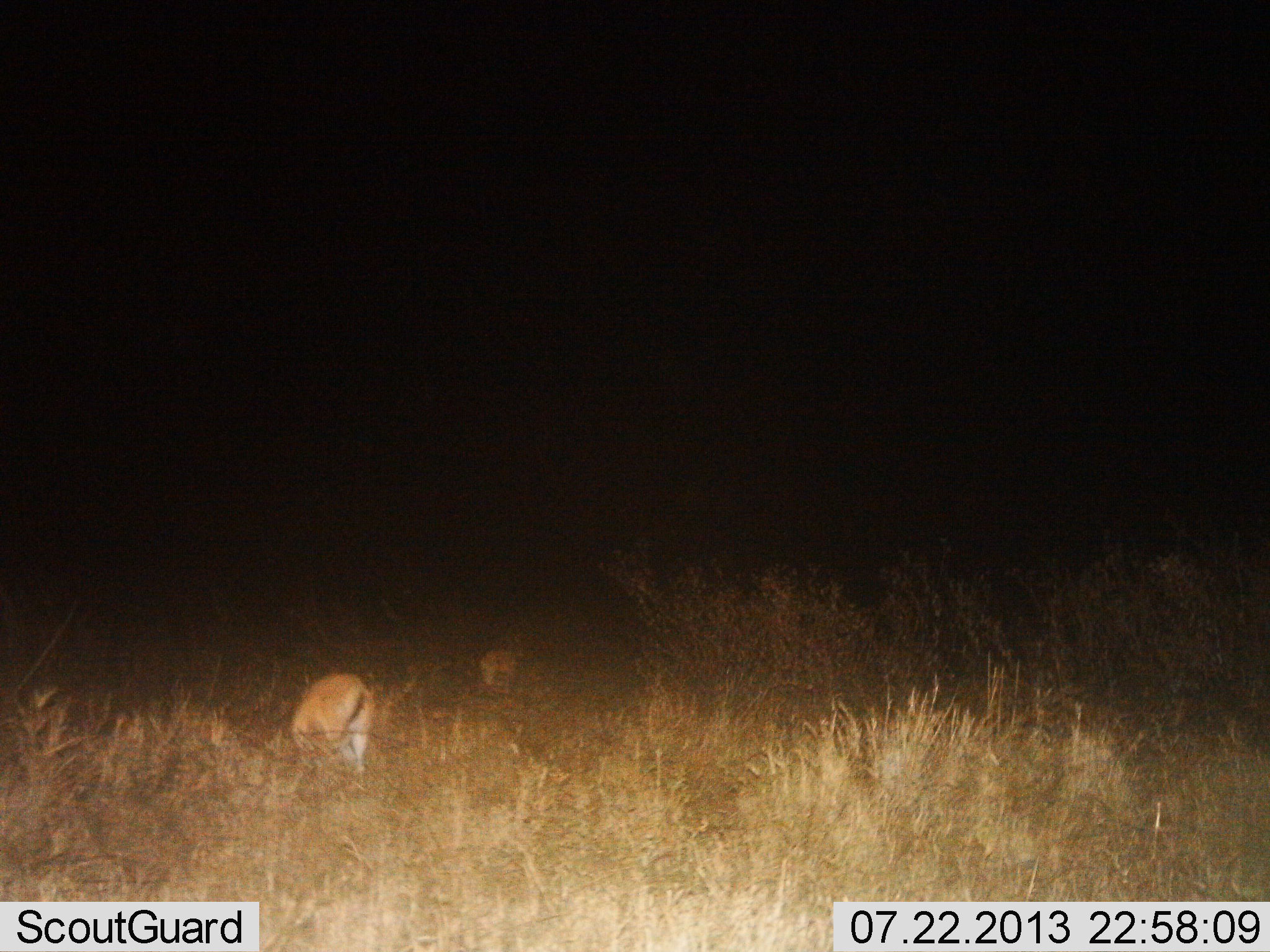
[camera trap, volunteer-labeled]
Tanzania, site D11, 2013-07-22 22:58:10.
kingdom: Animalia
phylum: Chordata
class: Mammalia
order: Artiodactyla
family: Bovidae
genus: Eudorcas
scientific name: Eudorcas thomsonii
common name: thomson's gazelle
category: gazellethomsons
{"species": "gazellethomsons (thomson's gazelle) (Eudorcas thomsonii)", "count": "2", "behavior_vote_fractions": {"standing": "20%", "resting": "7%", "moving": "13%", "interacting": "0%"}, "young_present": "0%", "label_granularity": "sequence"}